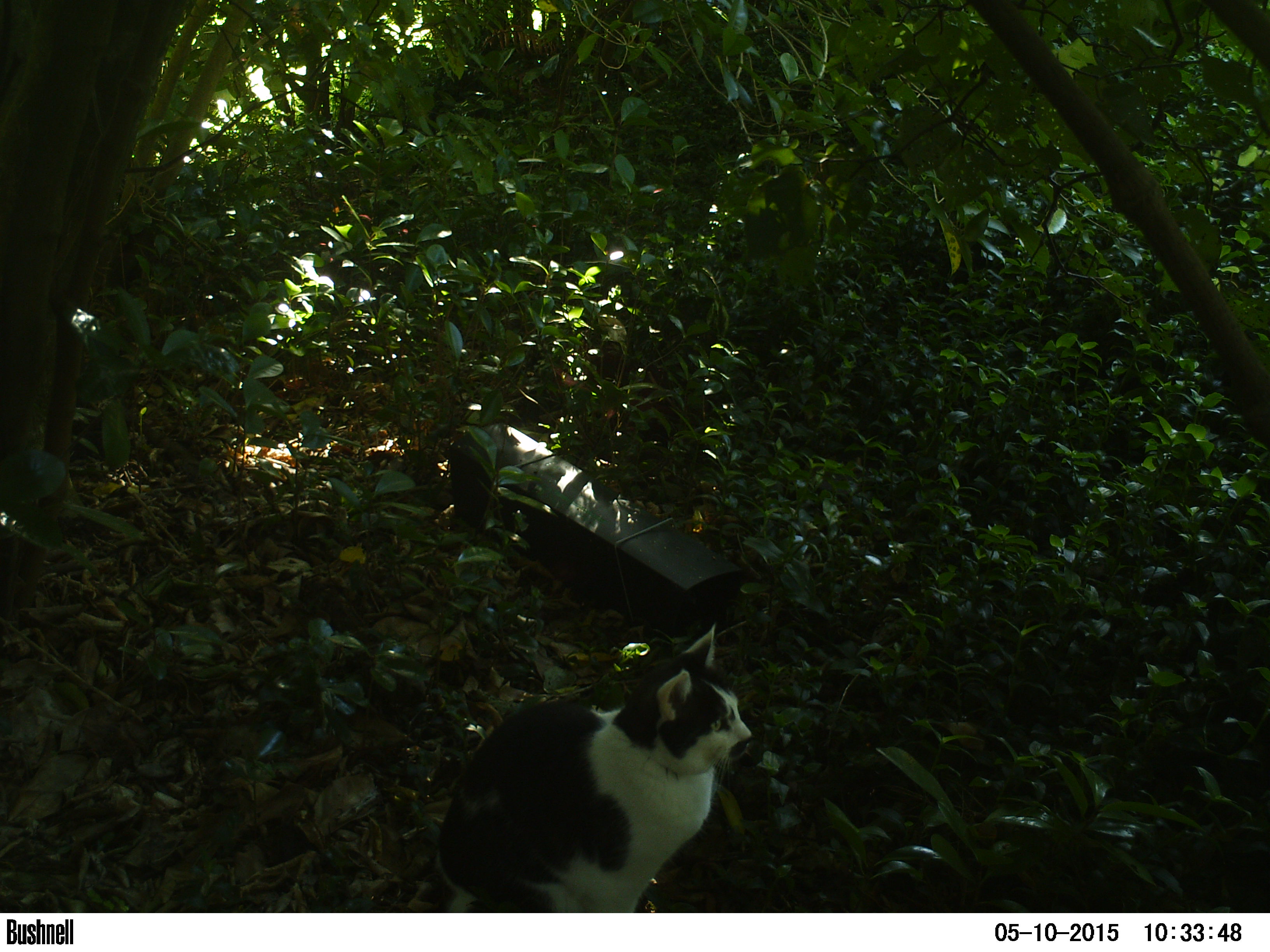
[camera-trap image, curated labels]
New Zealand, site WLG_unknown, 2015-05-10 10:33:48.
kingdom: Animalia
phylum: Chordata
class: Mammalia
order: Carnivora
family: Felidae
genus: Felis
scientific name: Felis catus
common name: domestic cat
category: cat